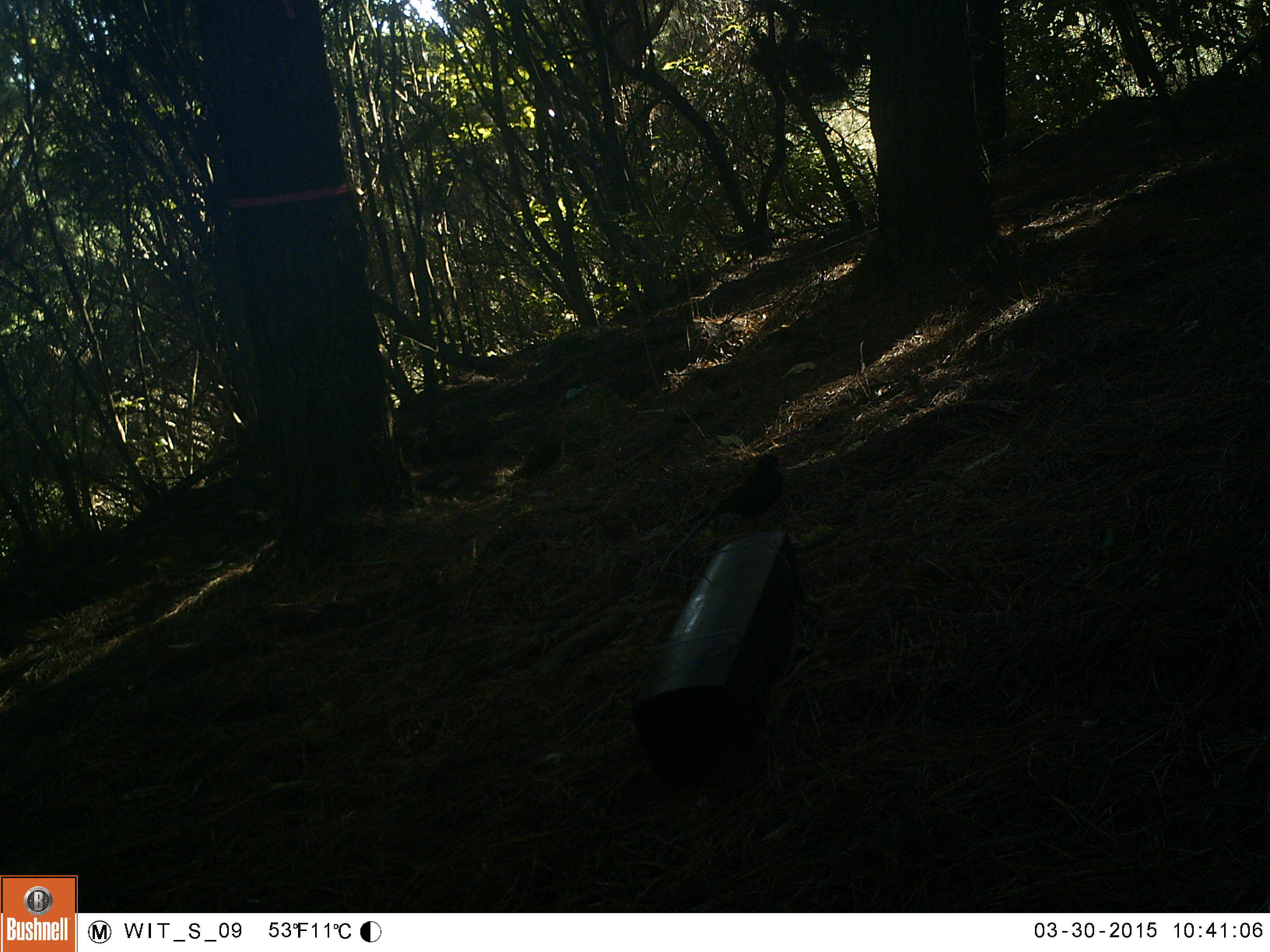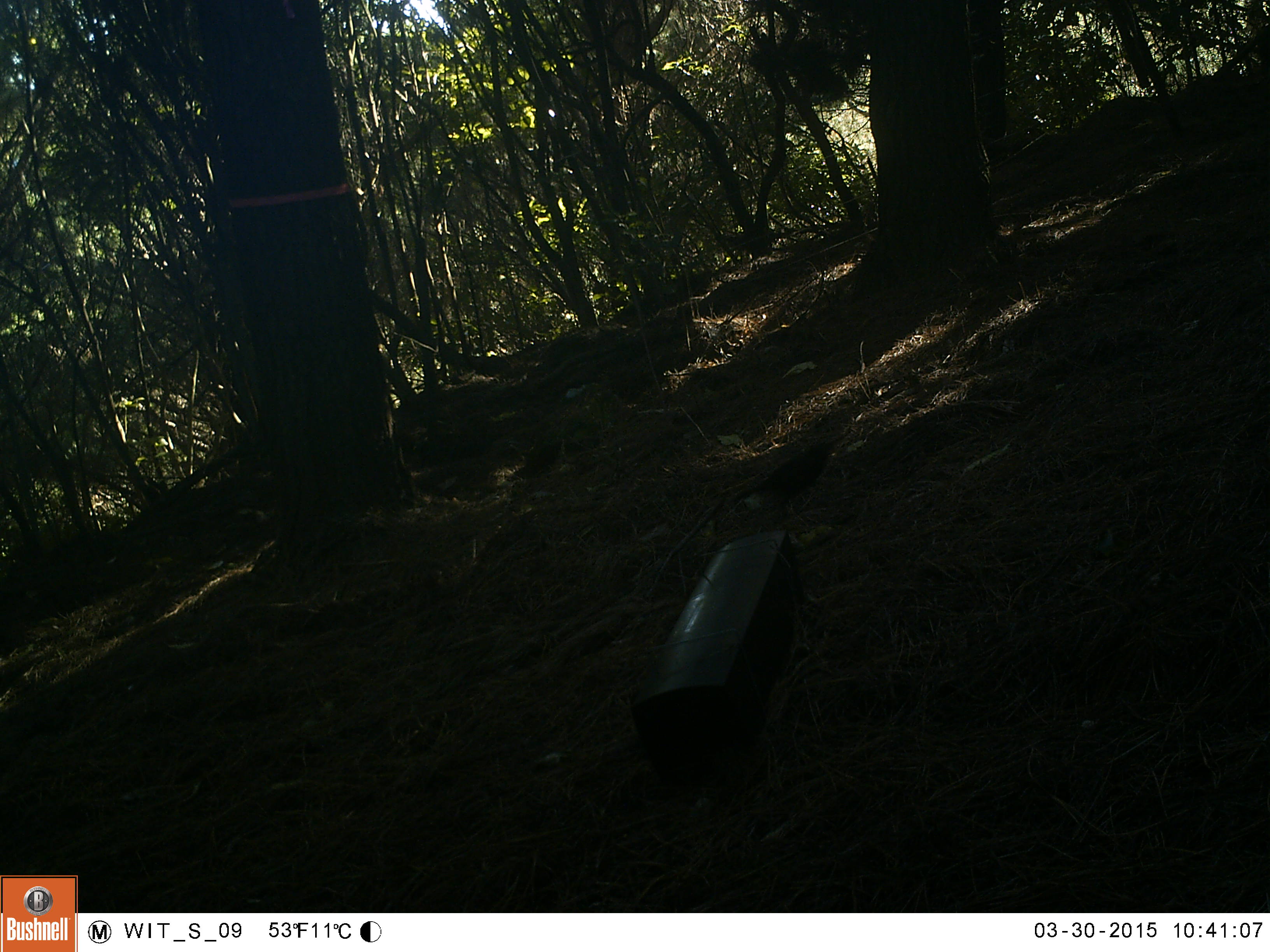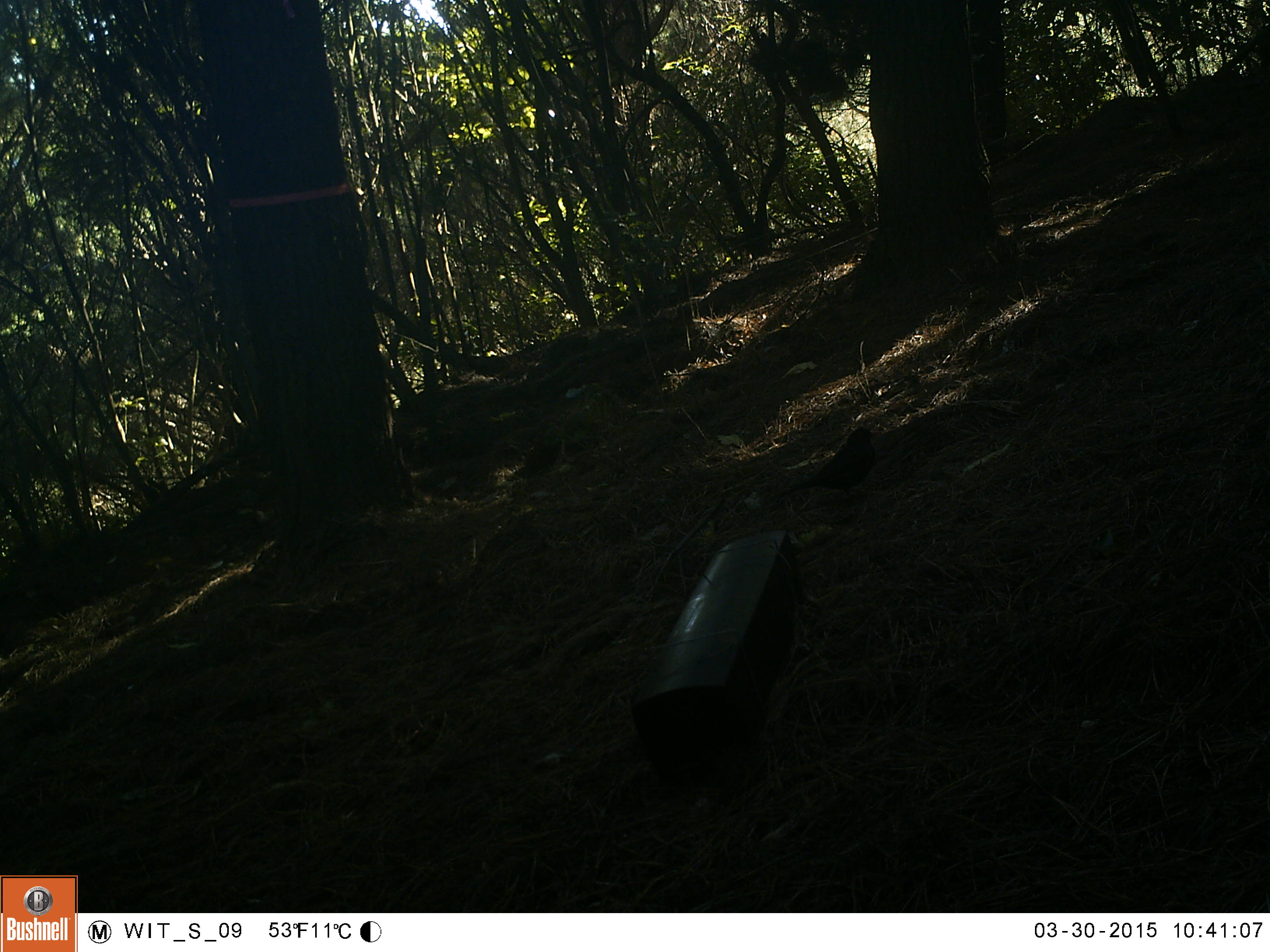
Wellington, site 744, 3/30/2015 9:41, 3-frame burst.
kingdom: Animalia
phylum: Chordata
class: Aves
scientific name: Aves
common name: bird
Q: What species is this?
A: Bird (Aves).